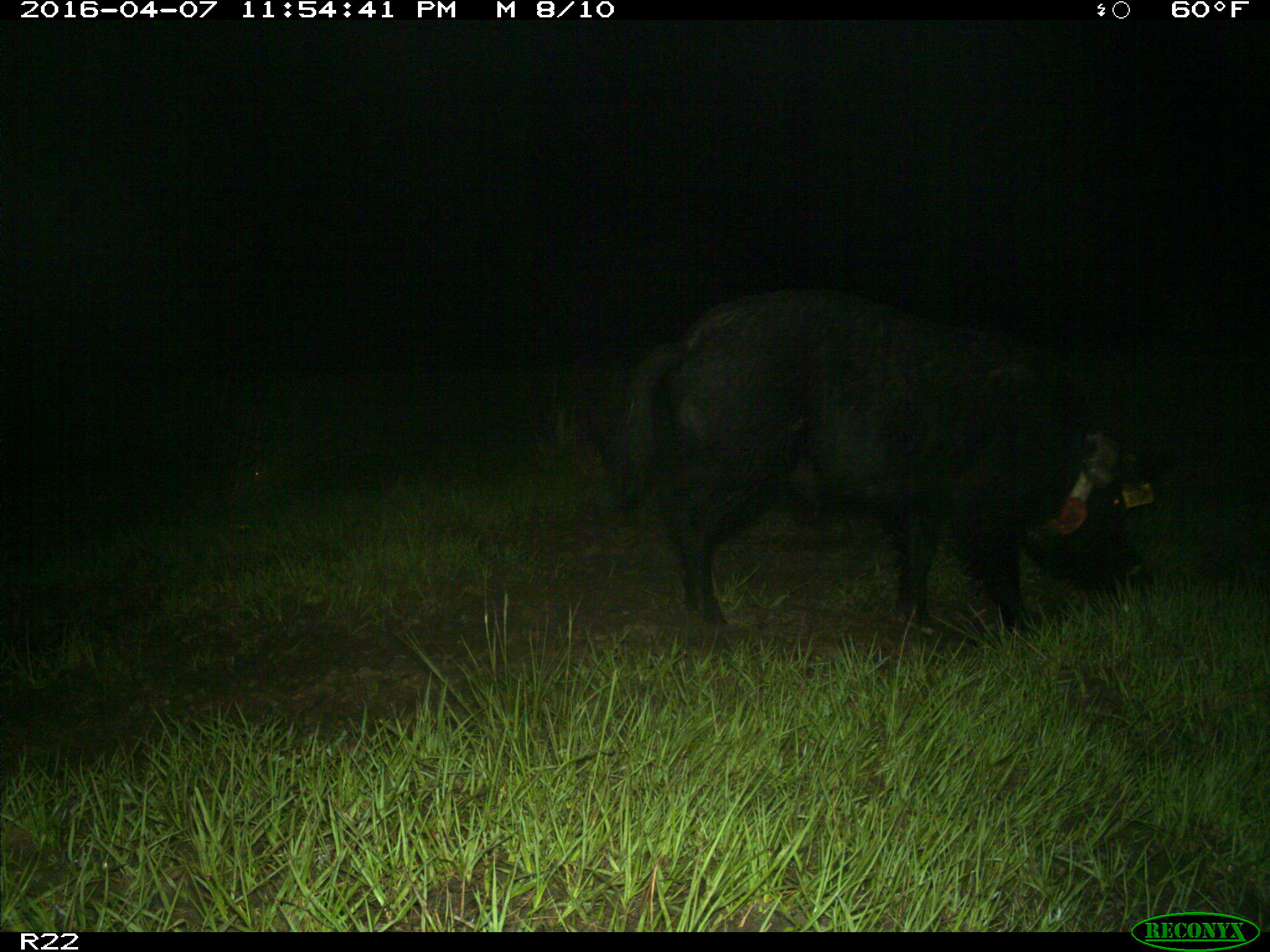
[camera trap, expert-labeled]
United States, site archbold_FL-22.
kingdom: Animalia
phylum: Chordata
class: Mammalia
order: Artiodactyla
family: Suidae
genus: Sus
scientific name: Sus scrofa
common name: wild boar